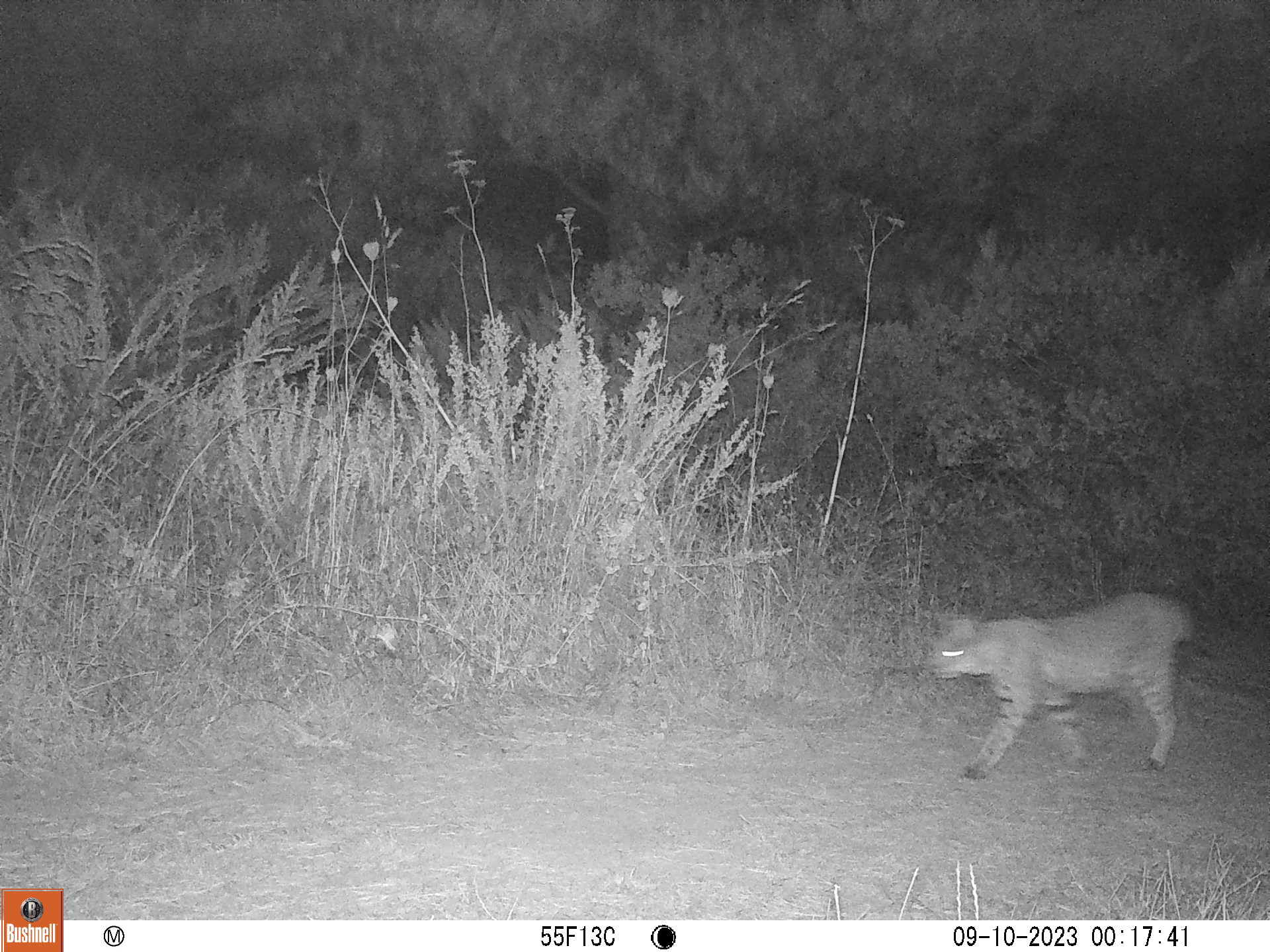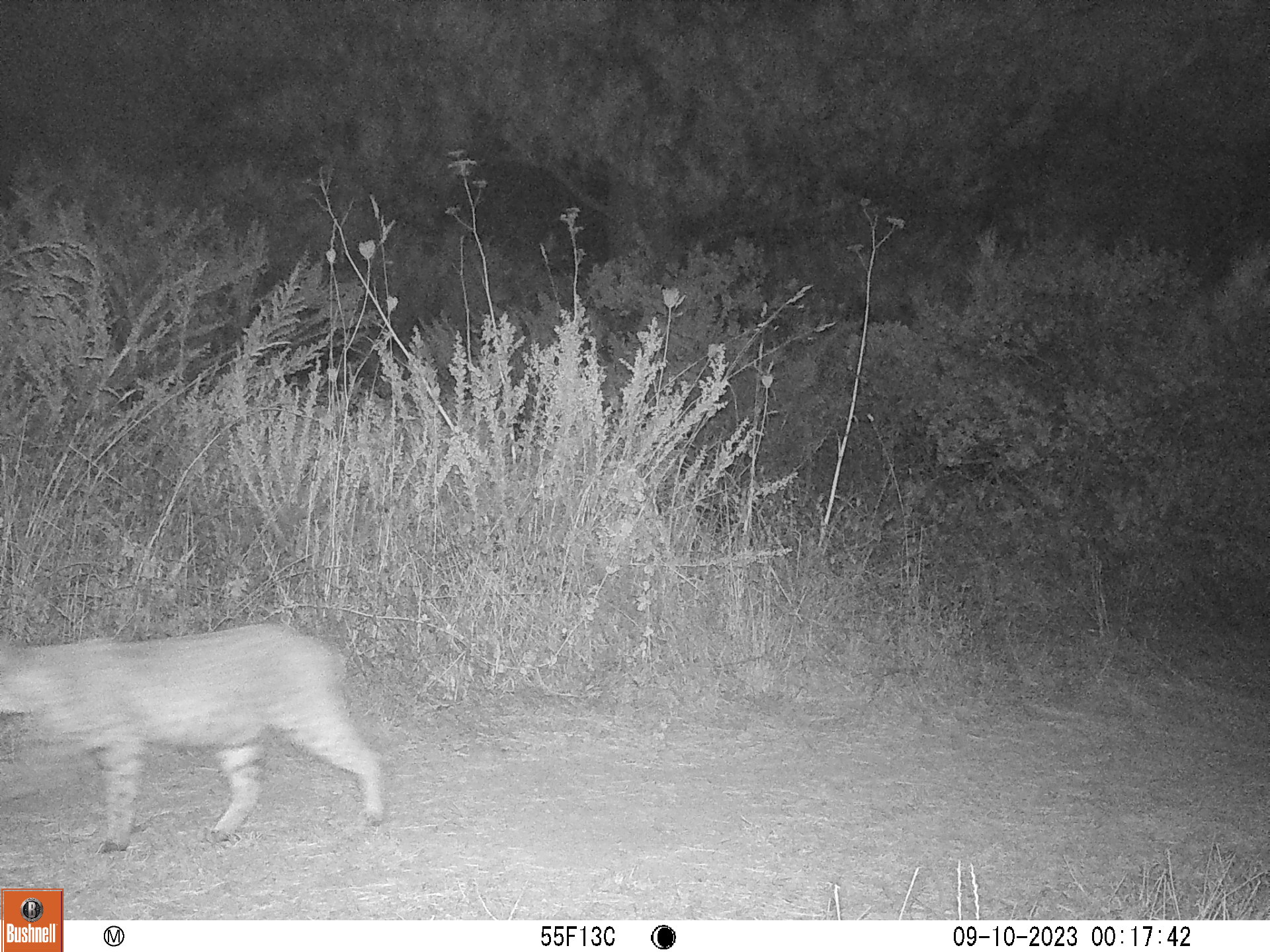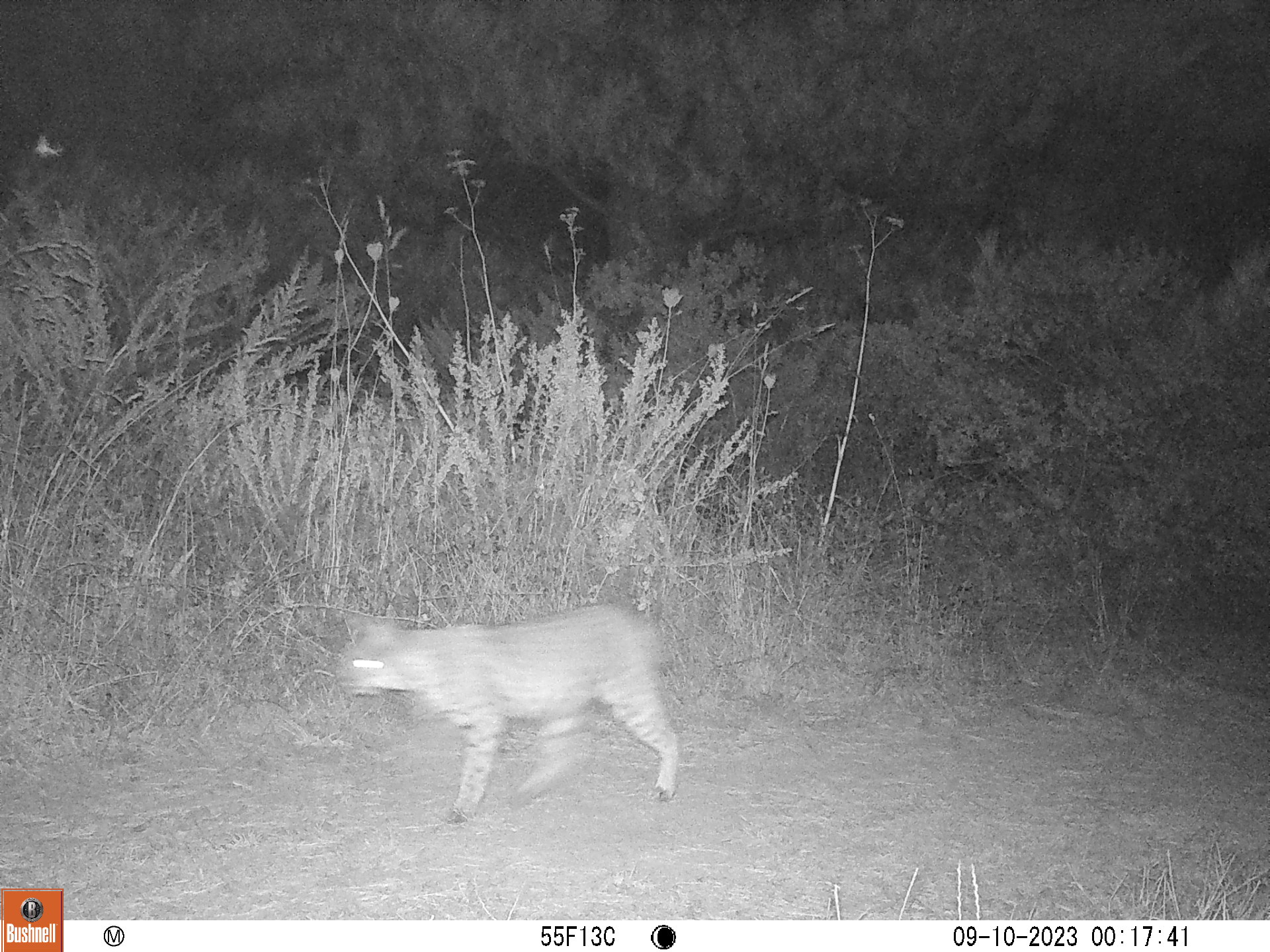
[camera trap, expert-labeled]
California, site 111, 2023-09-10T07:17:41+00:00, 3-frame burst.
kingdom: Animalia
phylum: Chordata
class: Mammalia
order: Carnivora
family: Felidae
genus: Lynx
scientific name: Lynx rufus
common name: bobcat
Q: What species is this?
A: Bobcat (Lynx rufus).